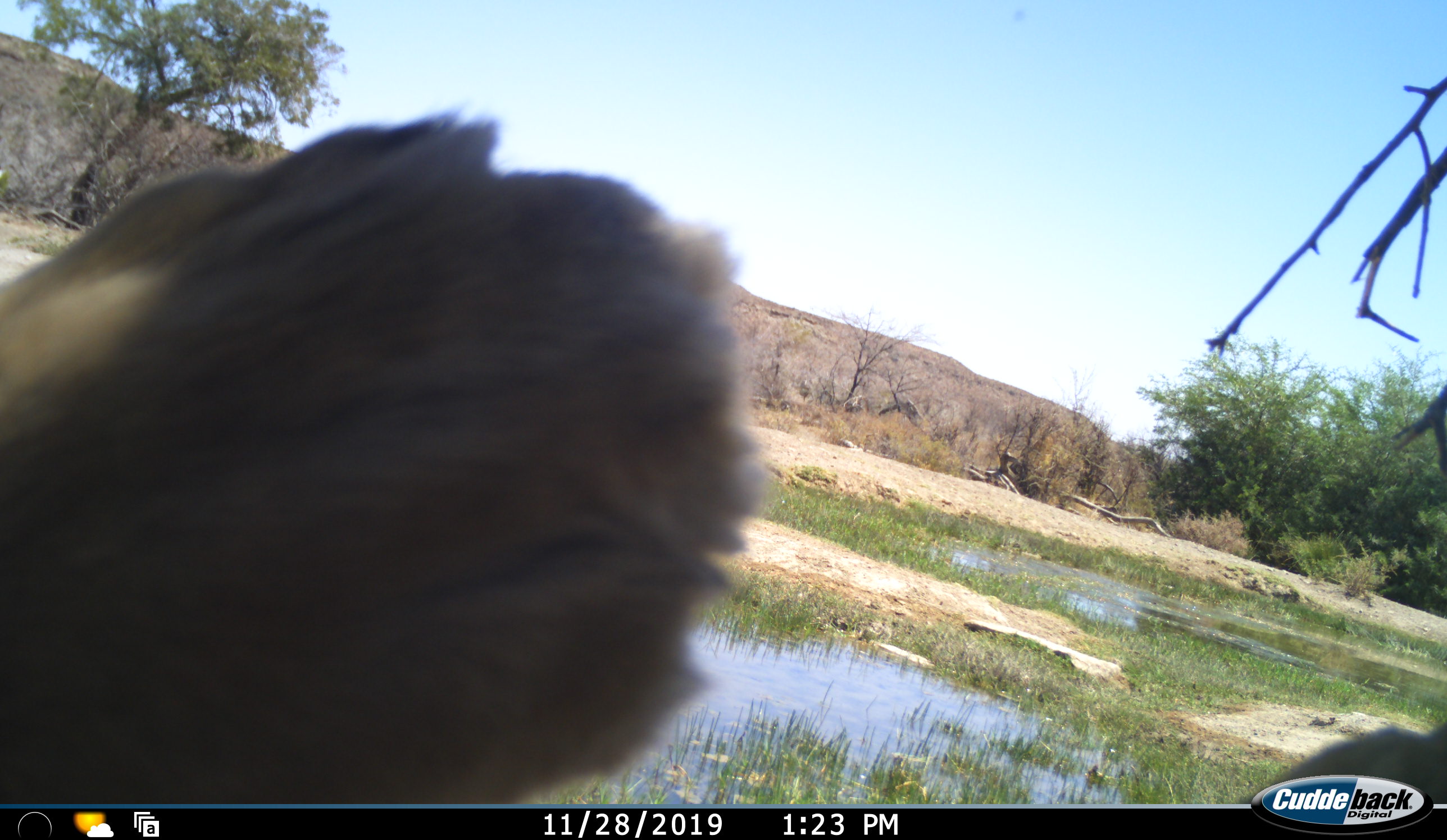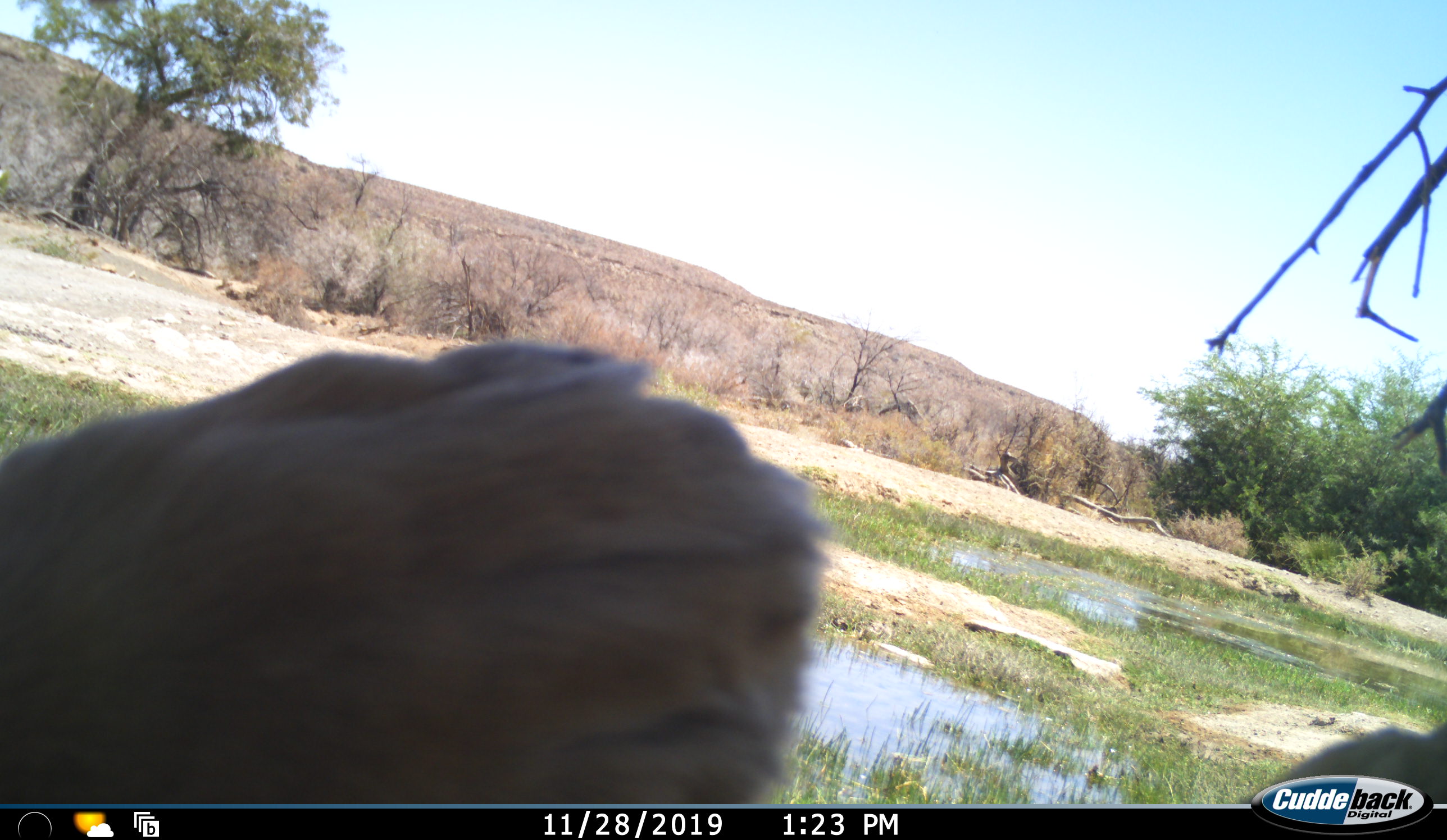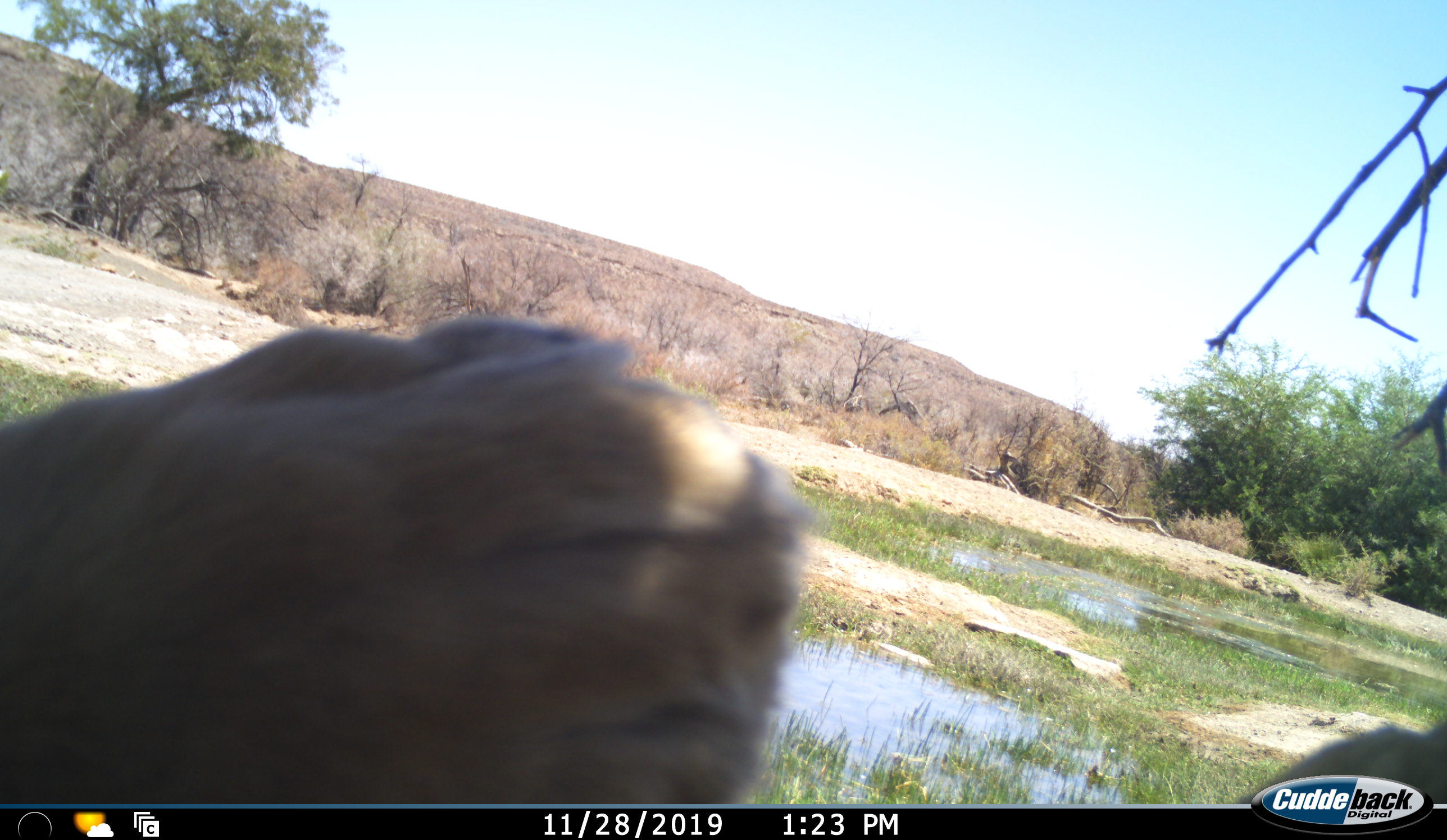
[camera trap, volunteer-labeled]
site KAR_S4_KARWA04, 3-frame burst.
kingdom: Animalia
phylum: Chordata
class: Mammalia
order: Carnivora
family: Felidae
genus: Panthera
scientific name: Panthera leo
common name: lion female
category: lionfemale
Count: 1.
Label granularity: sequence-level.